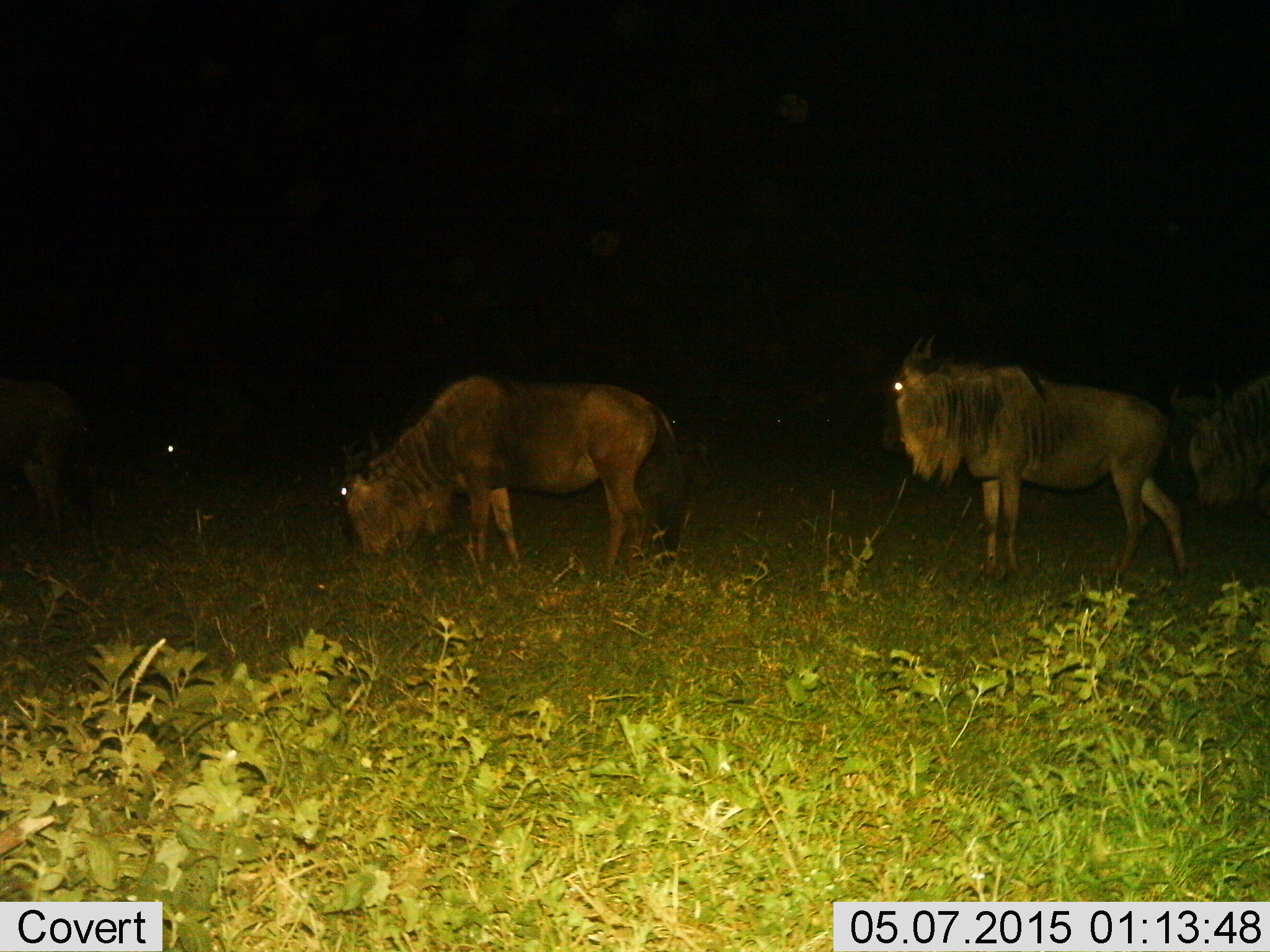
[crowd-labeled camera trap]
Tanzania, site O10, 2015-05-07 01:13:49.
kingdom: Animalia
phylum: Chordata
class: Mammalia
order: Artiodactyla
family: Bovidae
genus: Connochaetes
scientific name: Connochaetes taurinus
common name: blue wildebeest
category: wildebeest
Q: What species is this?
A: Wildebeest (blue wildebeest) (Connochaetes taurinus).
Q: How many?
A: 4.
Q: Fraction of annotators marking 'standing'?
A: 70%.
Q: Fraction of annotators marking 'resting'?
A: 0%.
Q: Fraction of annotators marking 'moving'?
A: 10%.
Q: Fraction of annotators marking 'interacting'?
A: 0%.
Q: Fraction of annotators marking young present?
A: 0%.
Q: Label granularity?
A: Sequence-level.